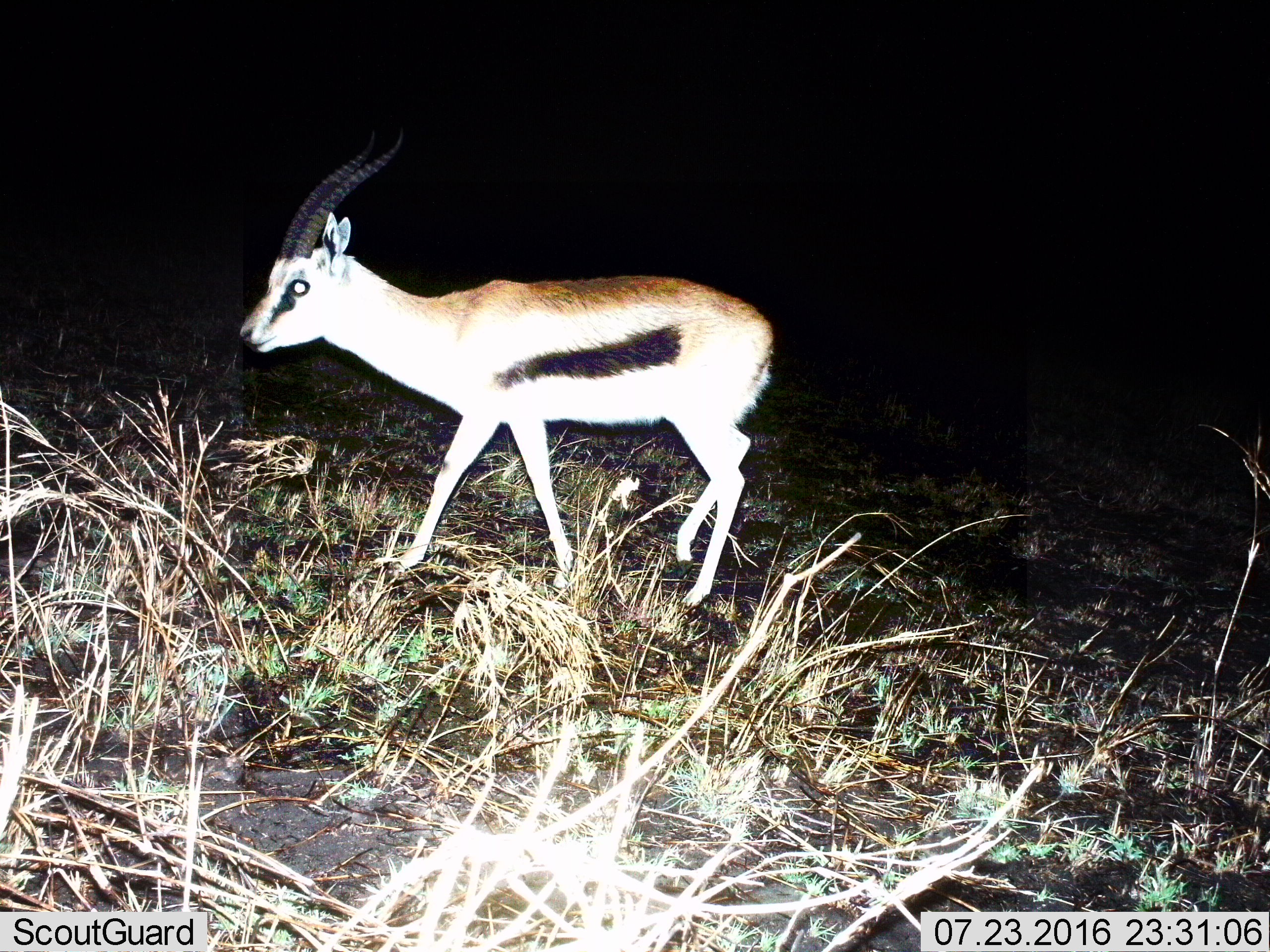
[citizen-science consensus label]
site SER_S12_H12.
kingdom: Animalia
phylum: Chordata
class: Mammalia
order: Artiodactyla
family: Bovidae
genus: Eudorcas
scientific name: Eudorcas thomsonii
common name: thomson's gazelle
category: gazellethomsons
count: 1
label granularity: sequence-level